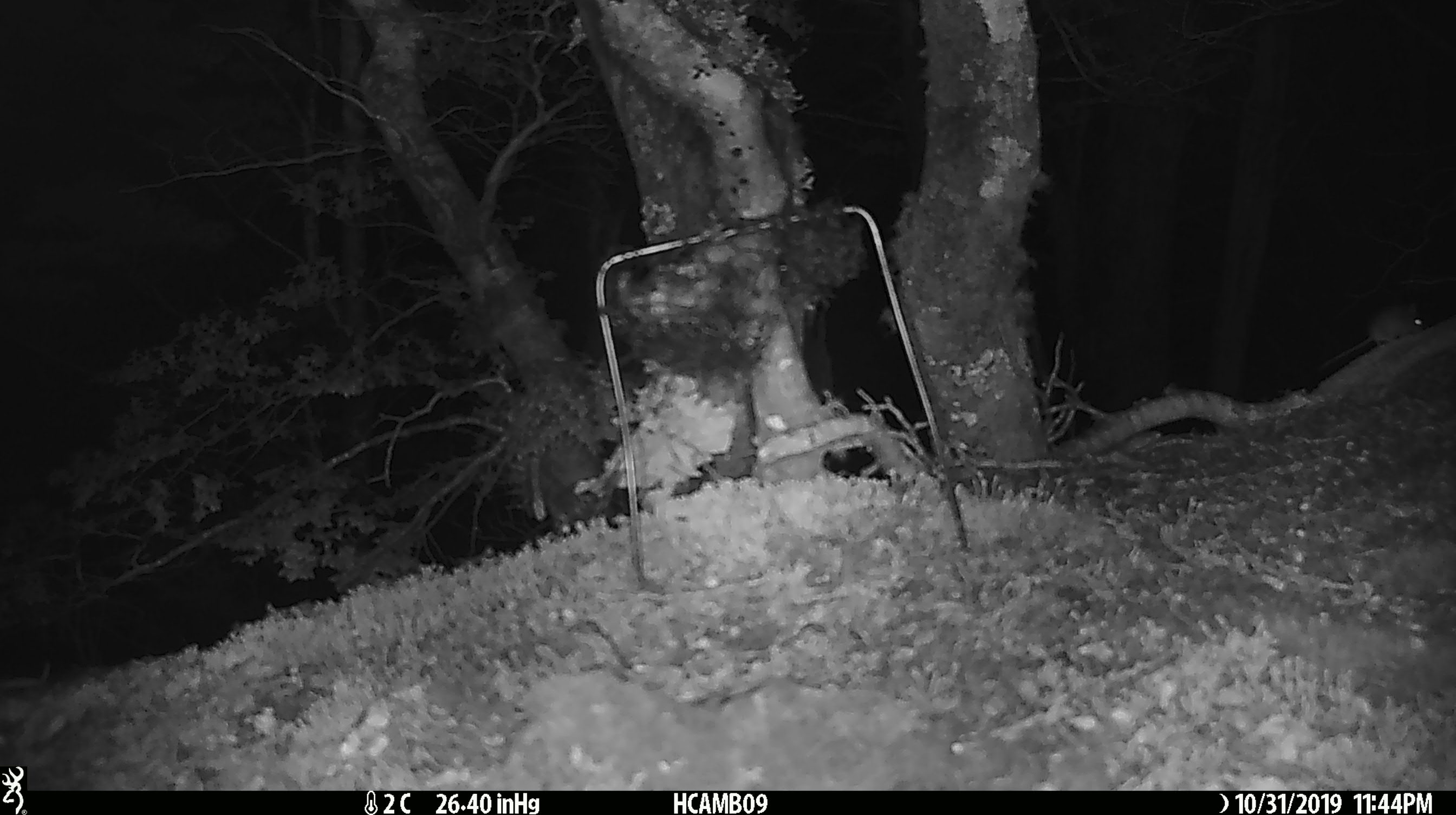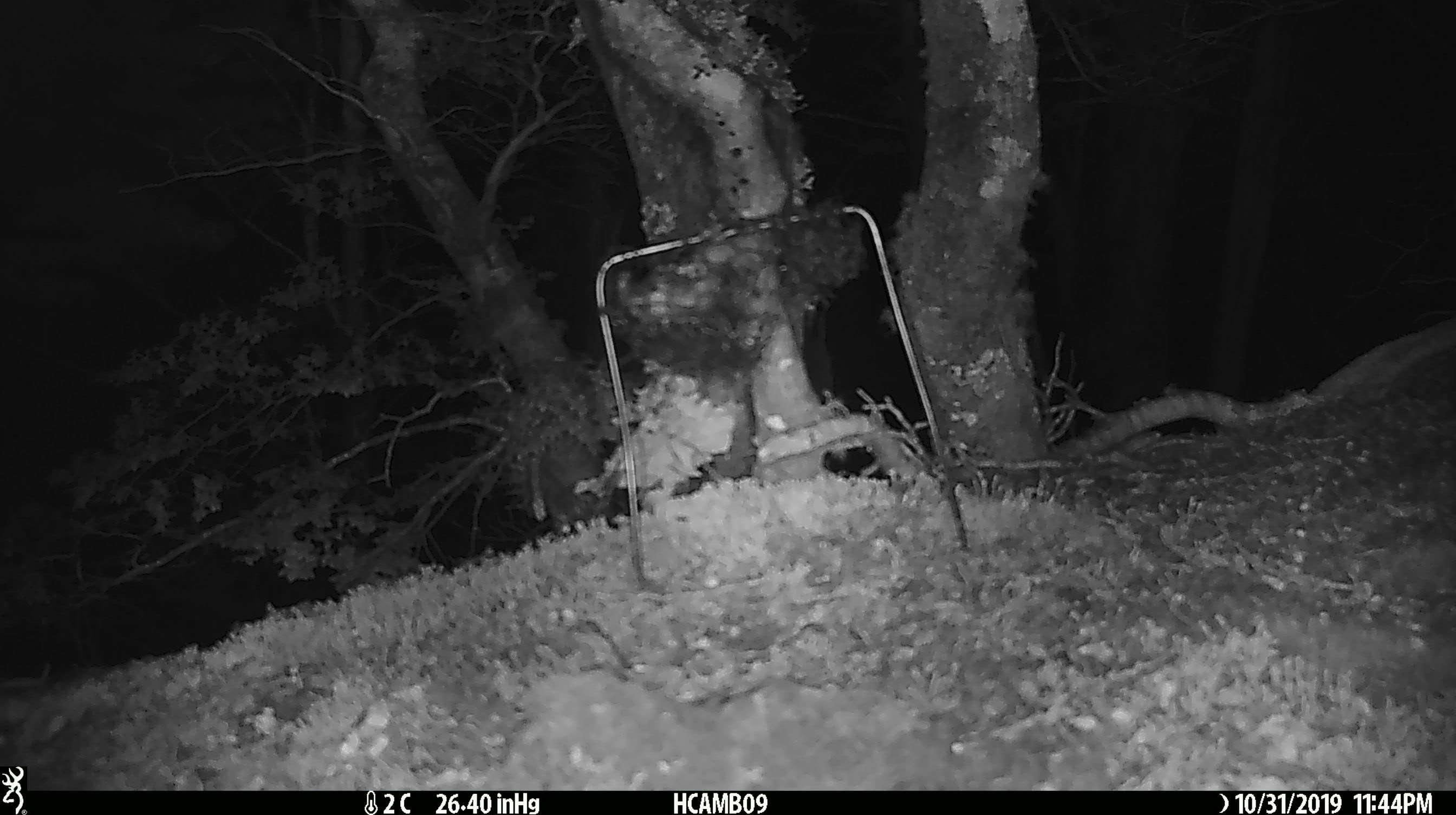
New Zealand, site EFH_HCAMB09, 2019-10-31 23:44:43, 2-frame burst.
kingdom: Animalia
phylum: Chordata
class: Mammalia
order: Rodentia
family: Muridae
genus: Mus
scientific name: Mus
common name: mouse